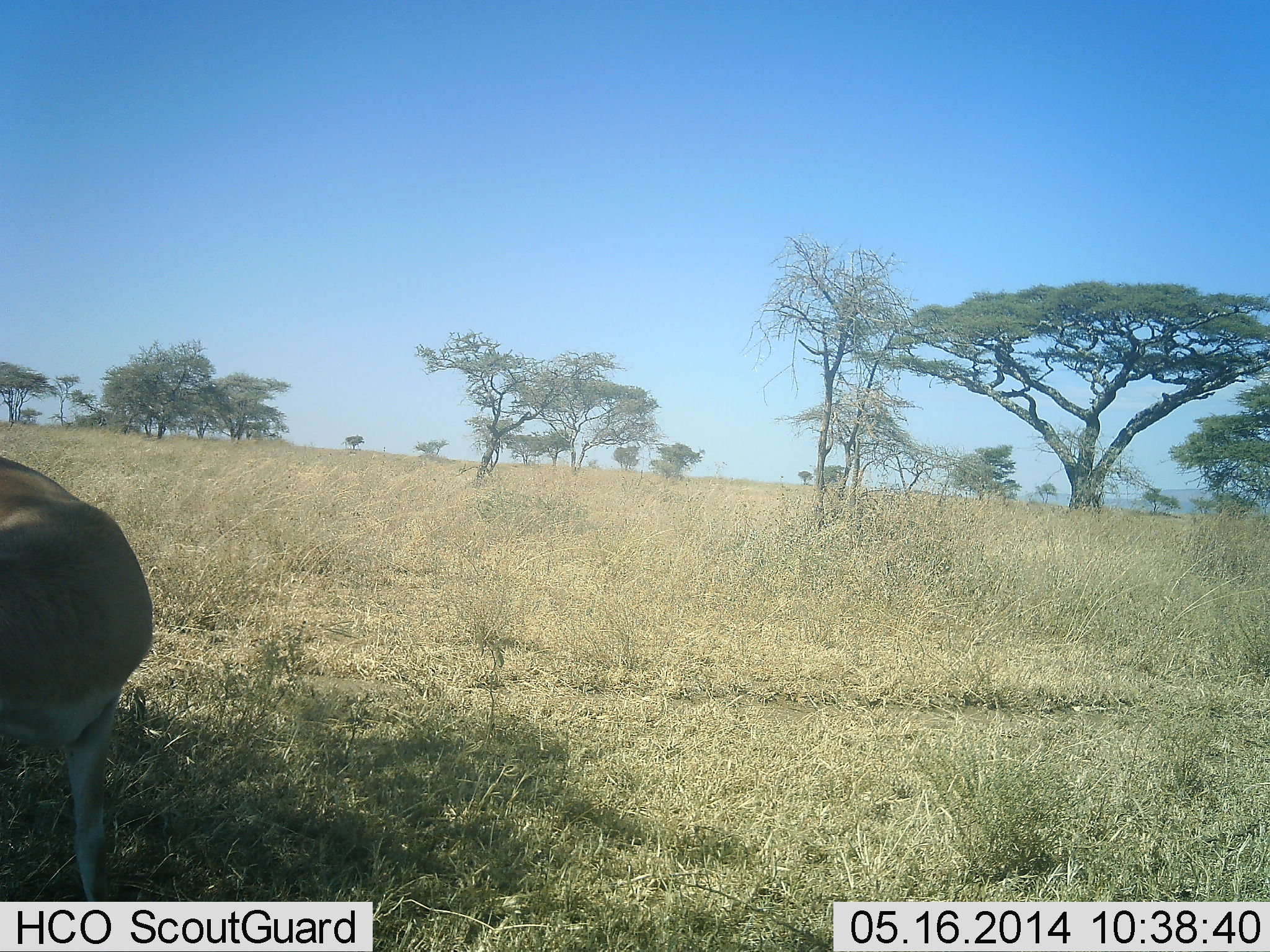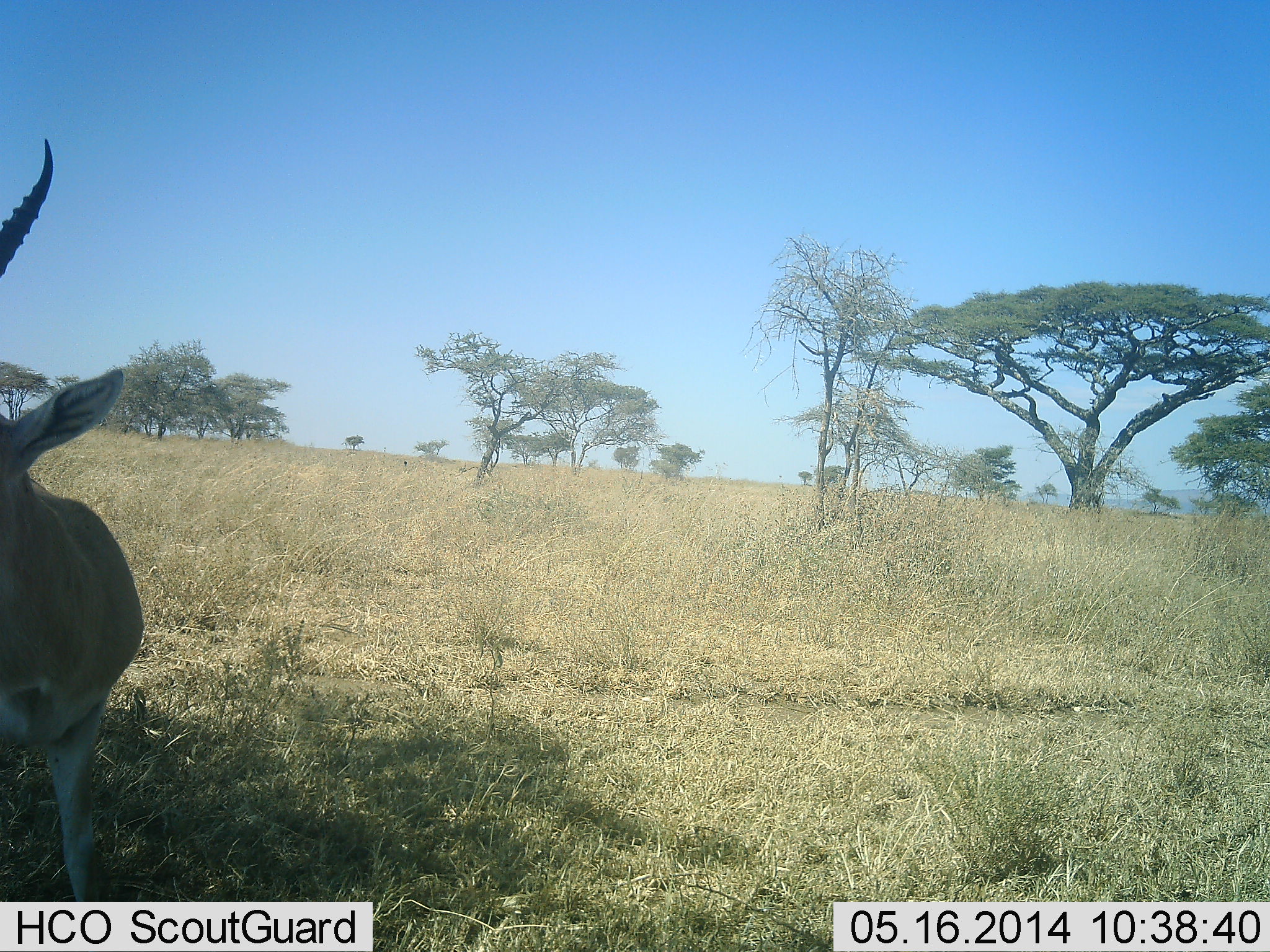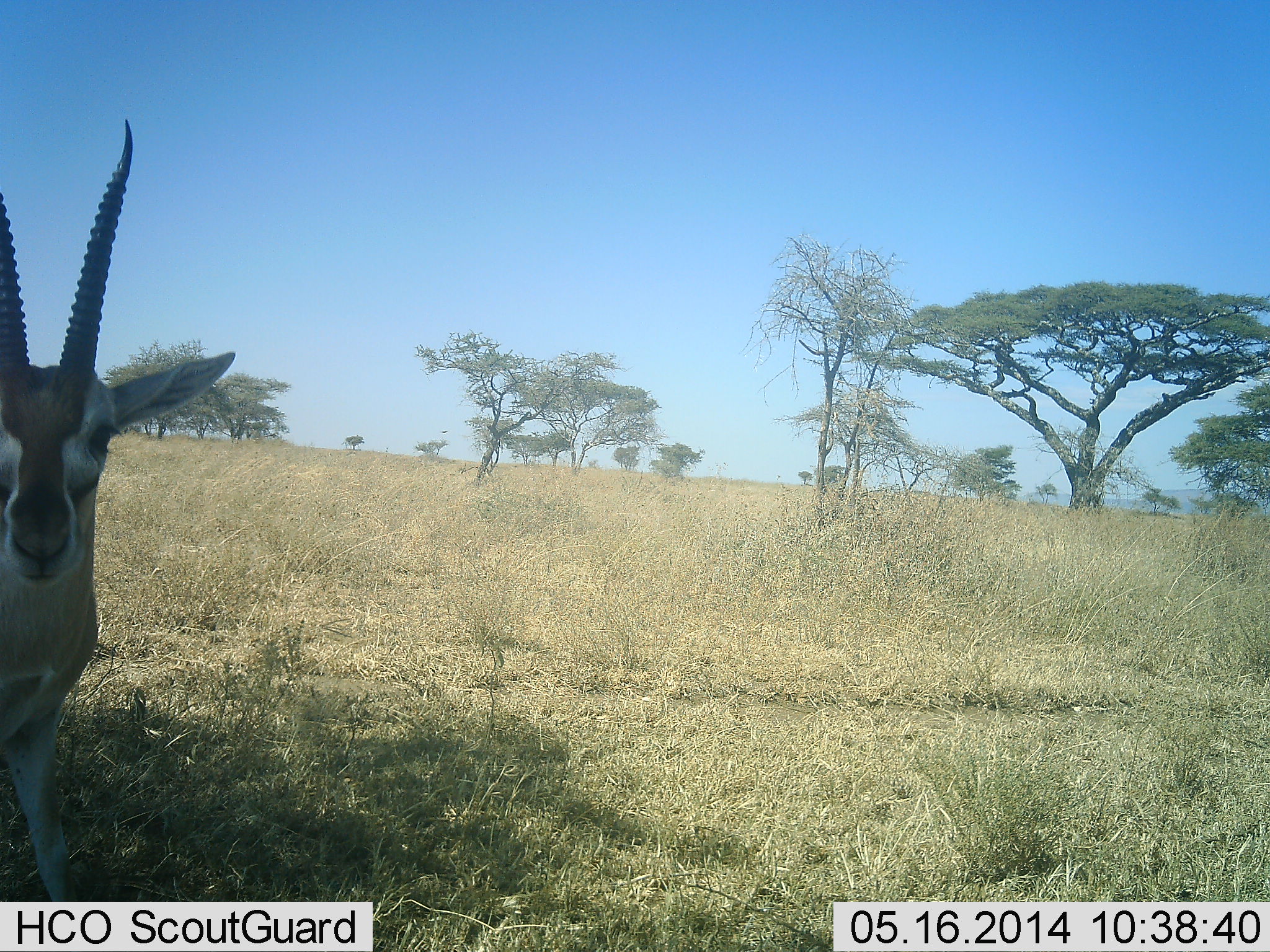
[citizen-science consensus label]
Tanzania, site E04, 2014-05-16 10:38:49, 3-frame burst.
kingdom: Animalia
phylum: Chordata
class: Mammalia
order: Artiodactyla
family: Bovidae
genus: Eudorcas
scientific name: Eudorcas thomsonii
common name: thomson's gazelle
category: gazellethomsons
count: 1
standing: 100%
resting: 0%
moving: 0%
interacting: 0%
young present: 0%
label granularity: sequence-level